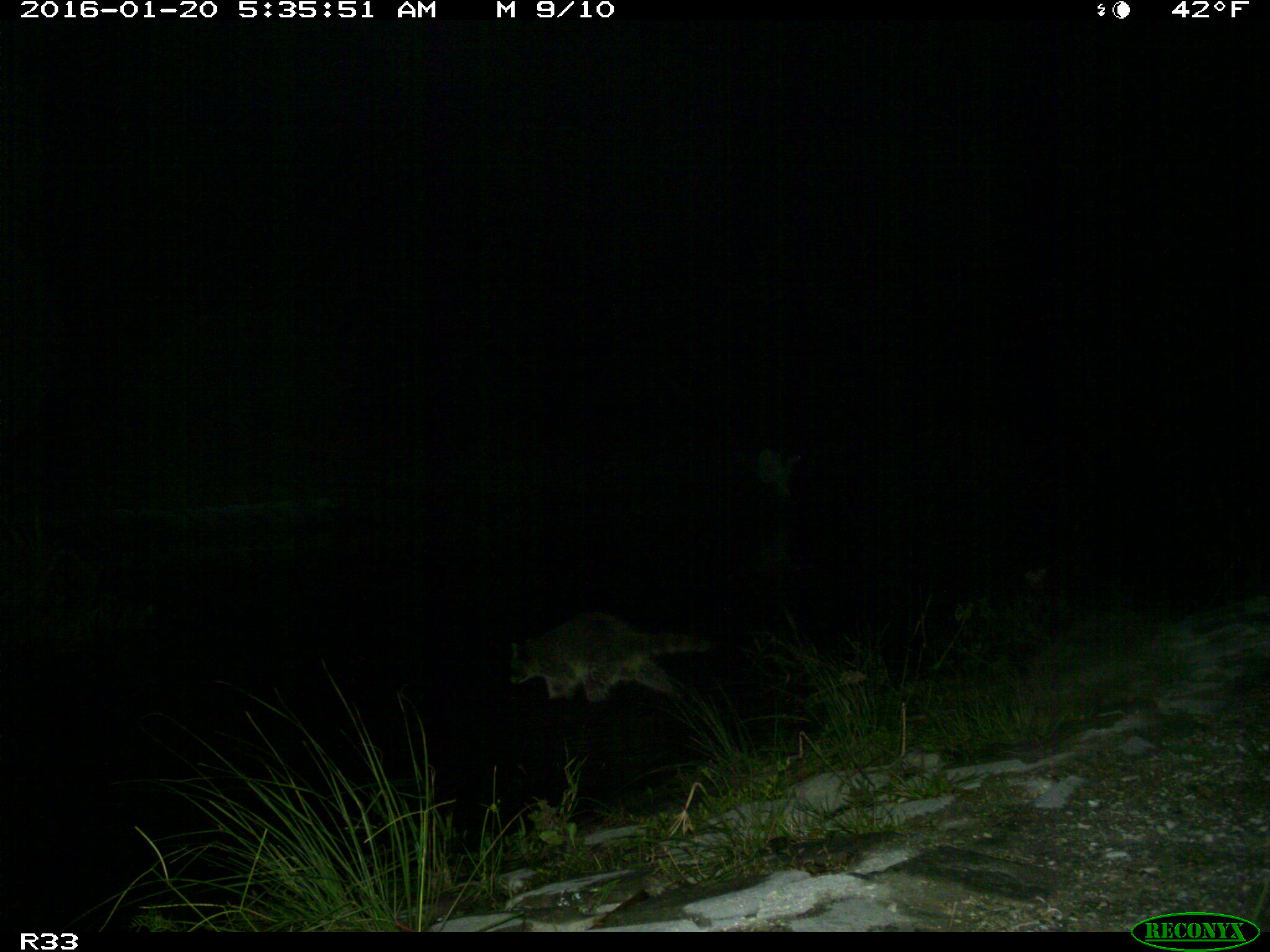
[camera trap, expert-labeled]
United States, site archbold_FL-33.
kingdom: Animalia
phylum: Chordata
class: Mammalia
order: Carnivora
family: Procyonidae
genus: Procyon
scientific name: Procyon lotor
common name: common raccoon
Procyon lotor (common raccoon).